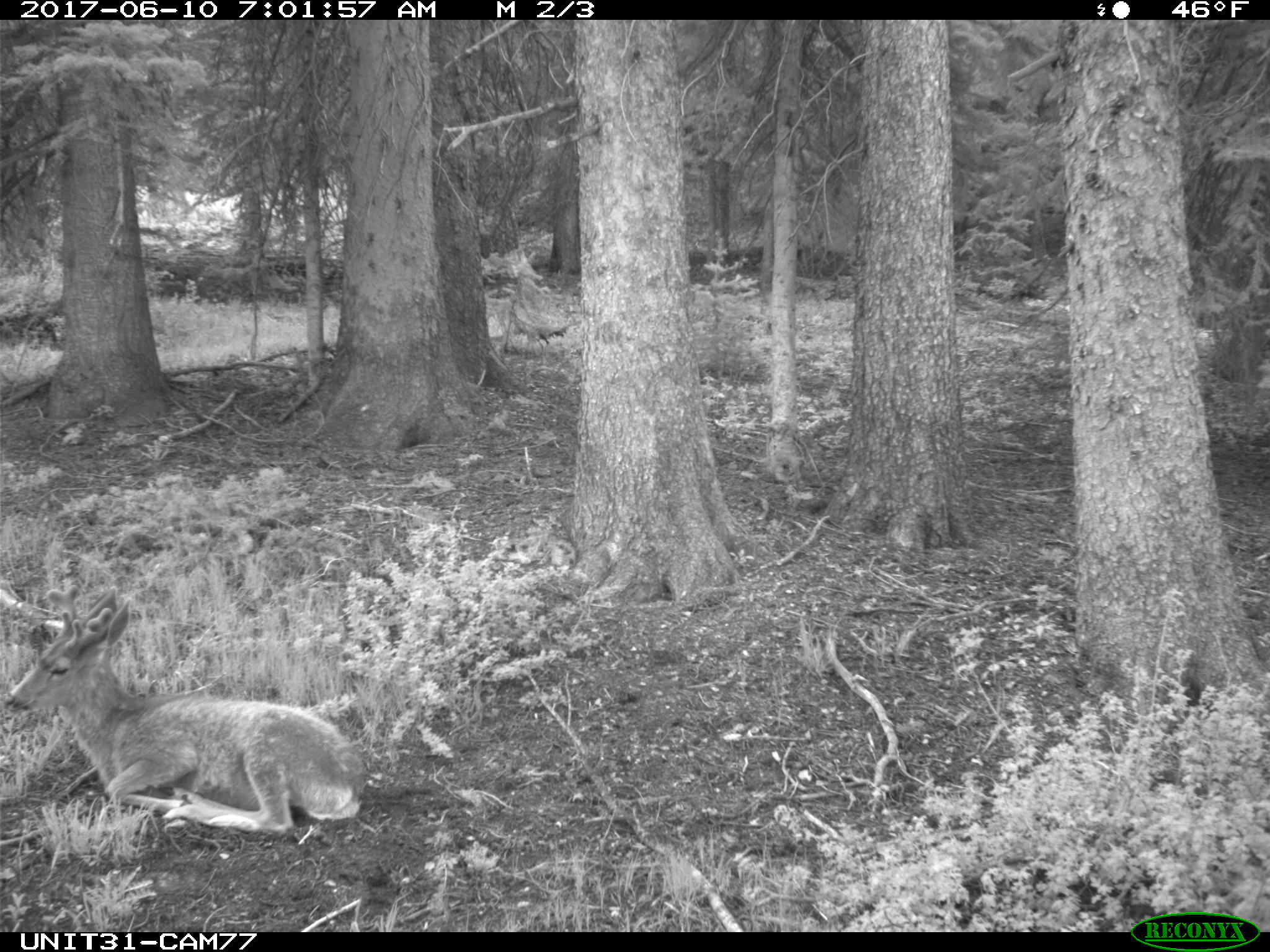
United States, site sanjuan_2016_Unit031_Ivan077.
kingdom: Animalia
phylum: Chordata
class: Mammalia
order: Artiodactyla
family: Cervidae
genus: Odocoileus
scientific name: Odocoileus hemionus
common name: mule deer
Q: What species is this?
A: Odocoileus hemionus (mule deer).